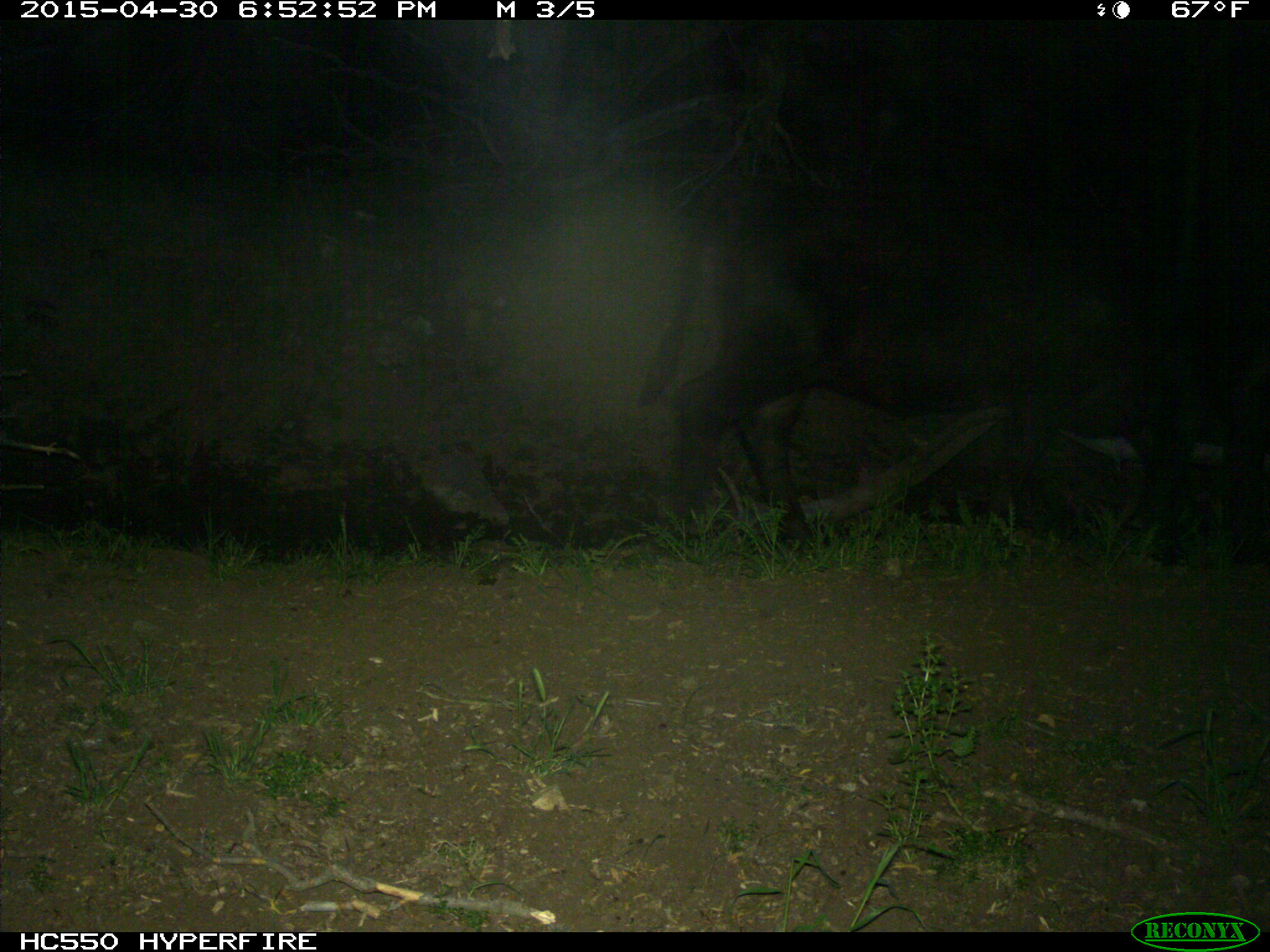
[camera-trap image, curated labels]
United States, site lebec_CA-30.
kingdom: Animalia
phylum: Chordata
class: Mammalia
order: Artiodactyla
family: Bovidae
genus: Bos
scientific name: Bos taurus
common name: domestic cow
Bos taurus (domestic cow).